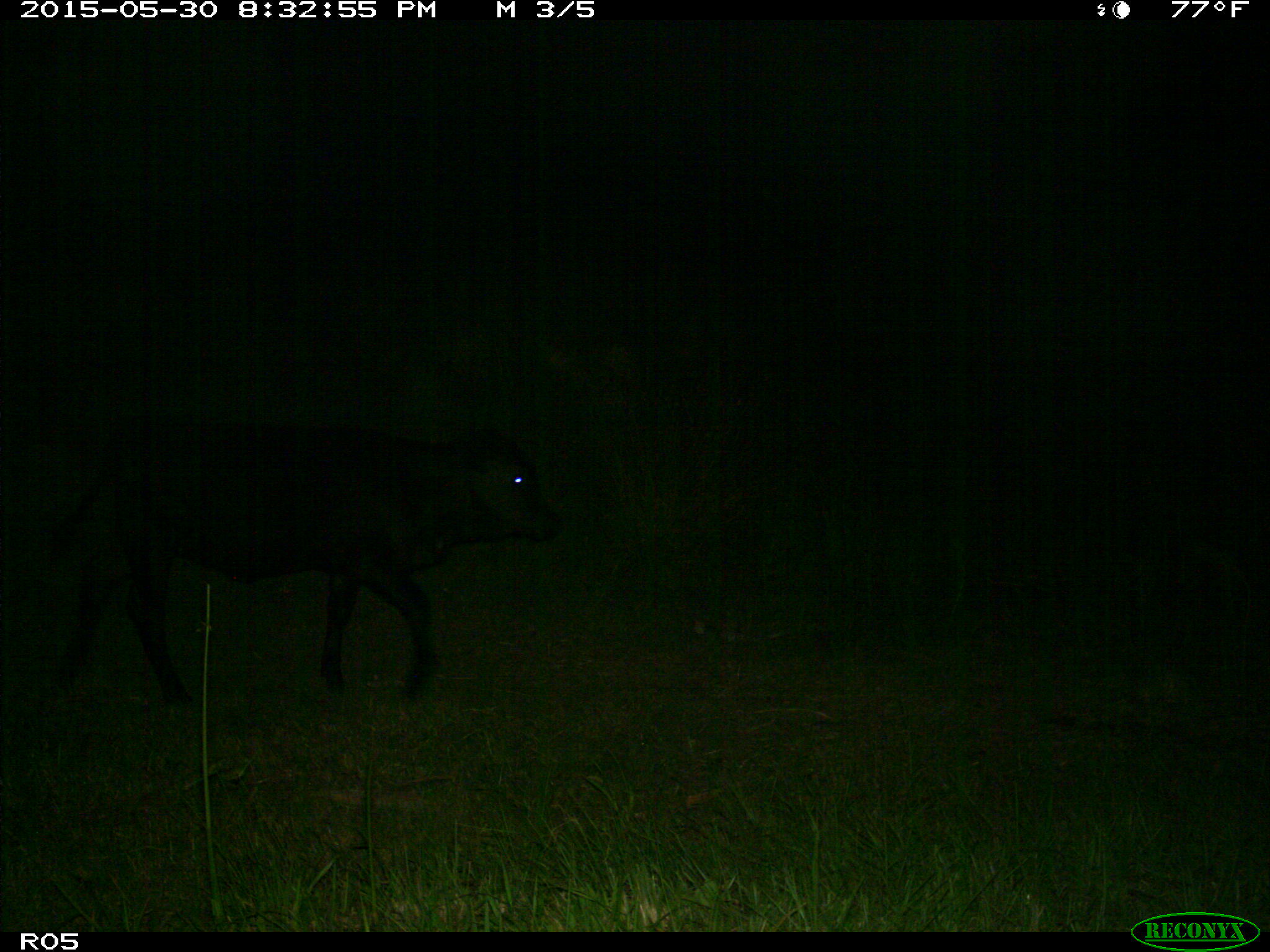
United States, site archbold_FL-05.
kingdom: Animalia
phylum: Chordata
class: Mammalia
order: Artiodactyla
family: Bovidae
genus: Bos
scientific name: Bos taurus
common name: domestic cow